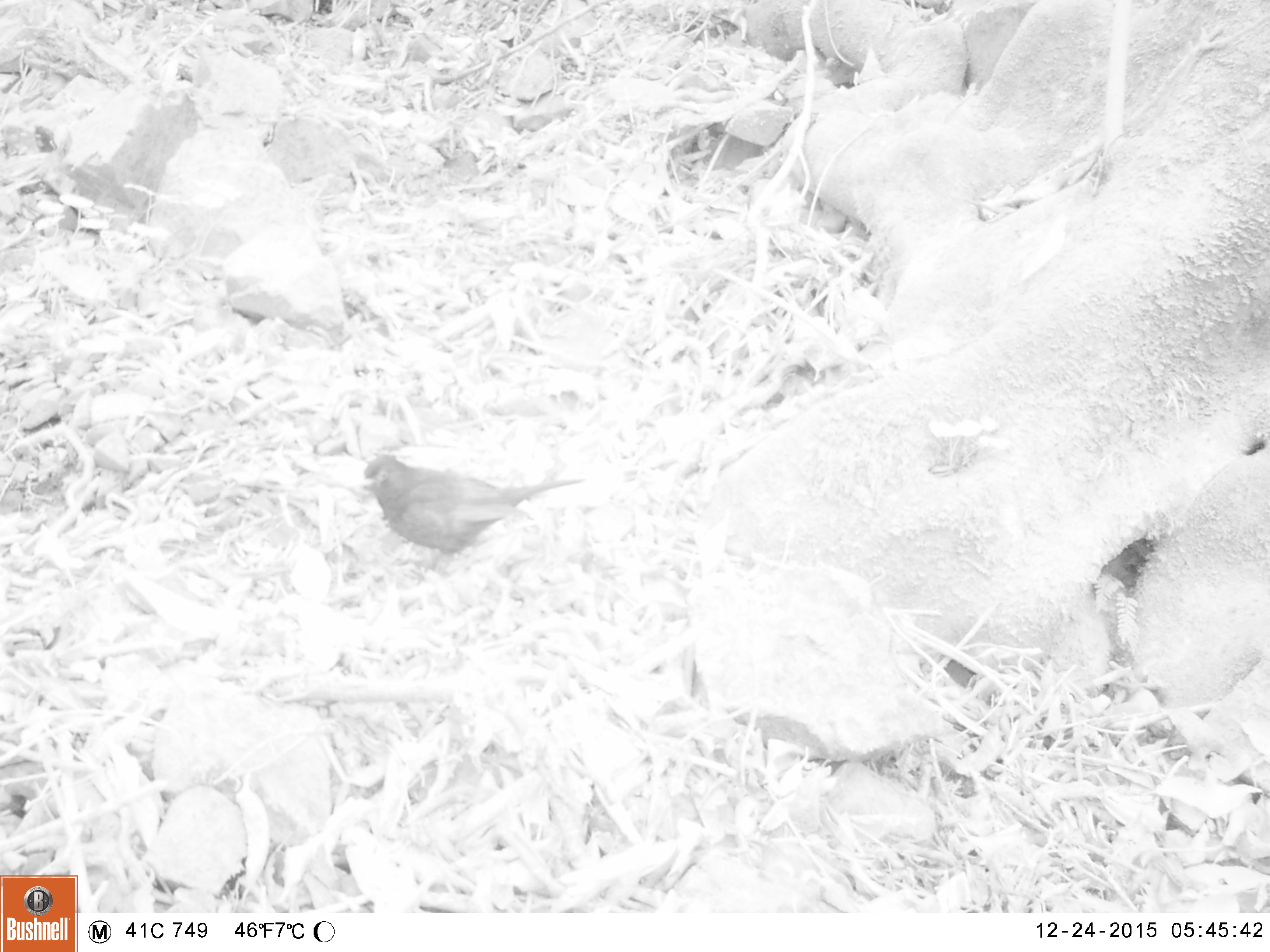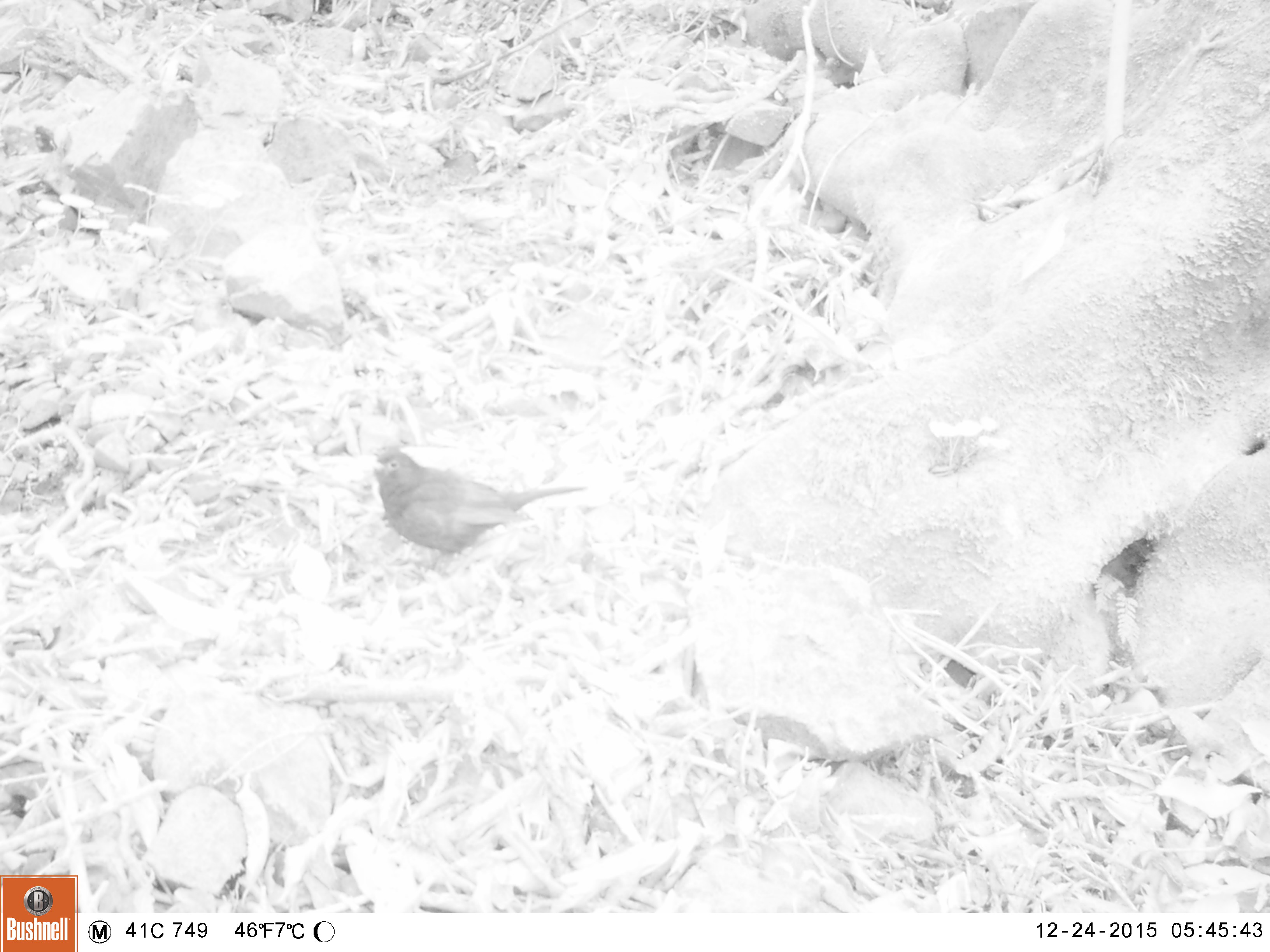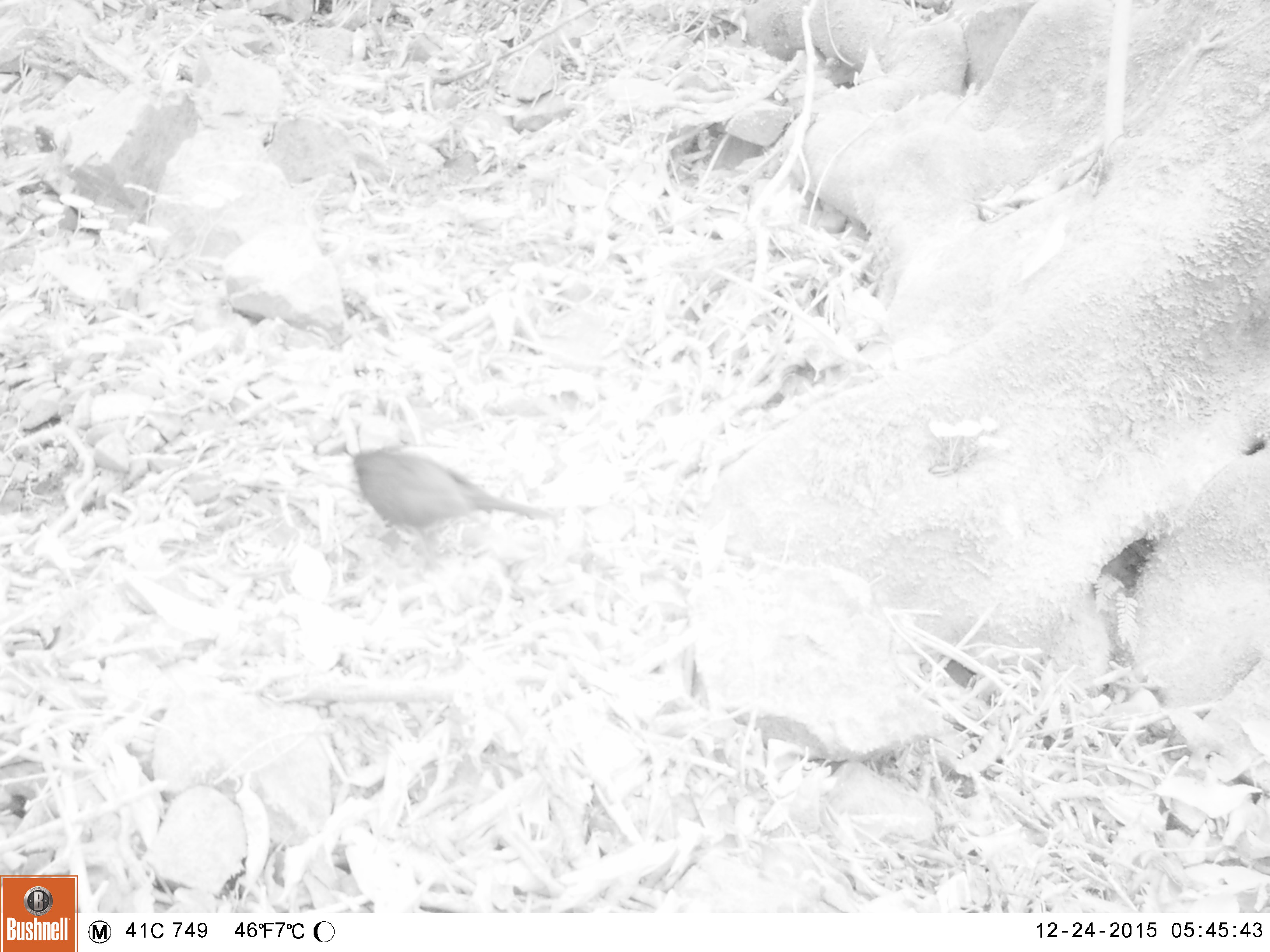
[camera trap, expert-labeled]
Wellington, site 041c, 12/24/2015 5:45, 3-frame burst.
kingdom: Animalia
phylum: Chordata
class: Aves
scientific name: Aves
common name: bird